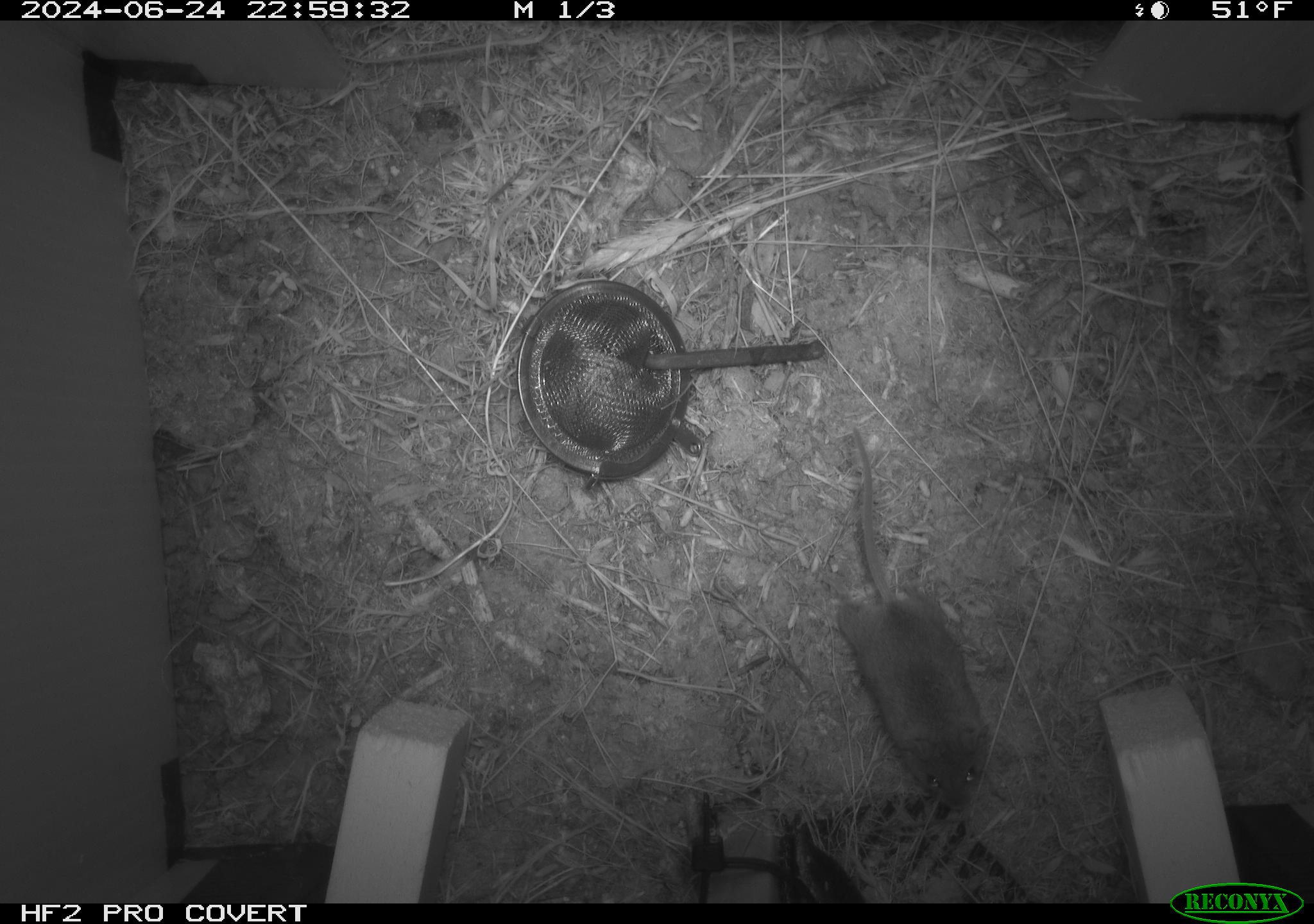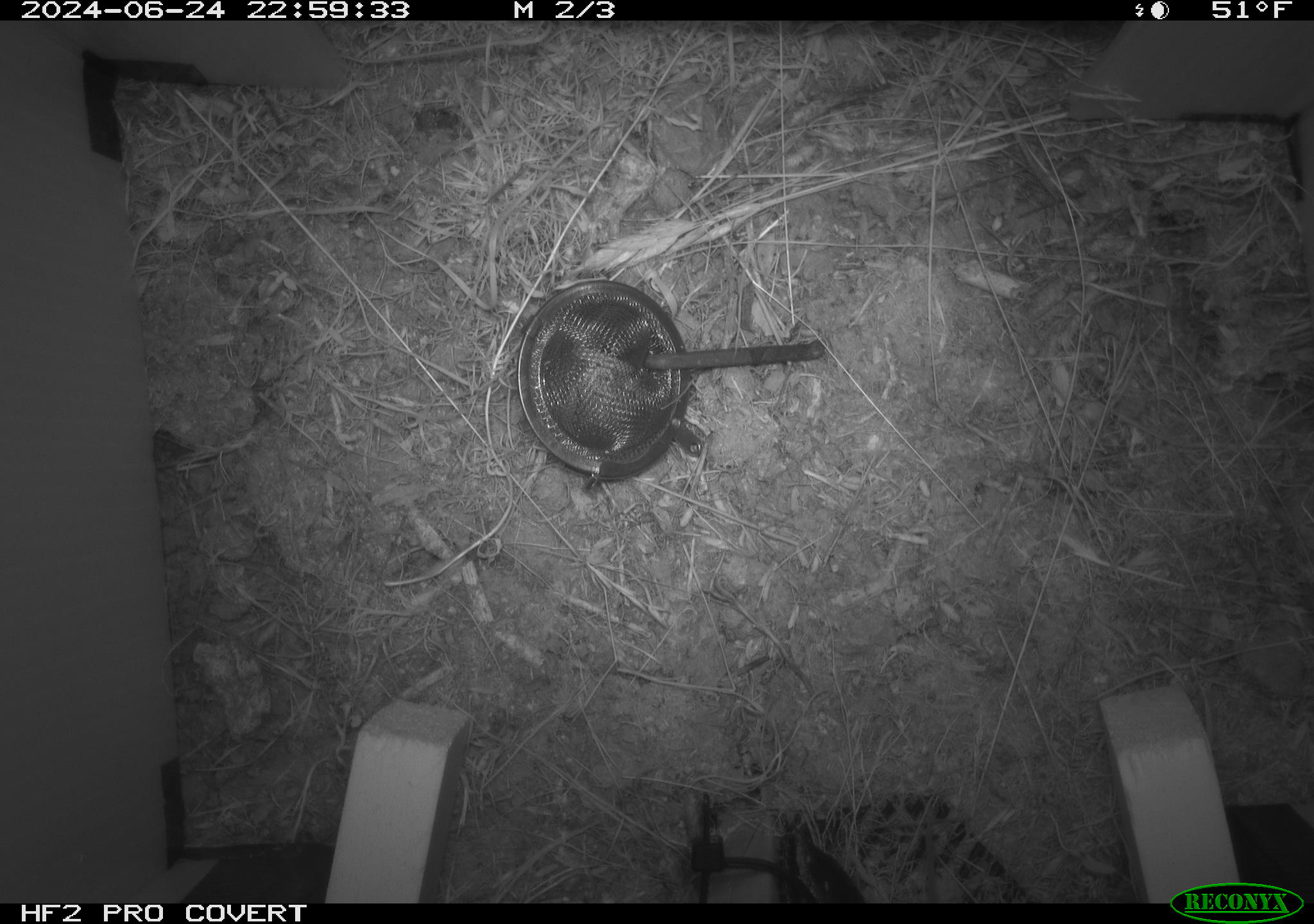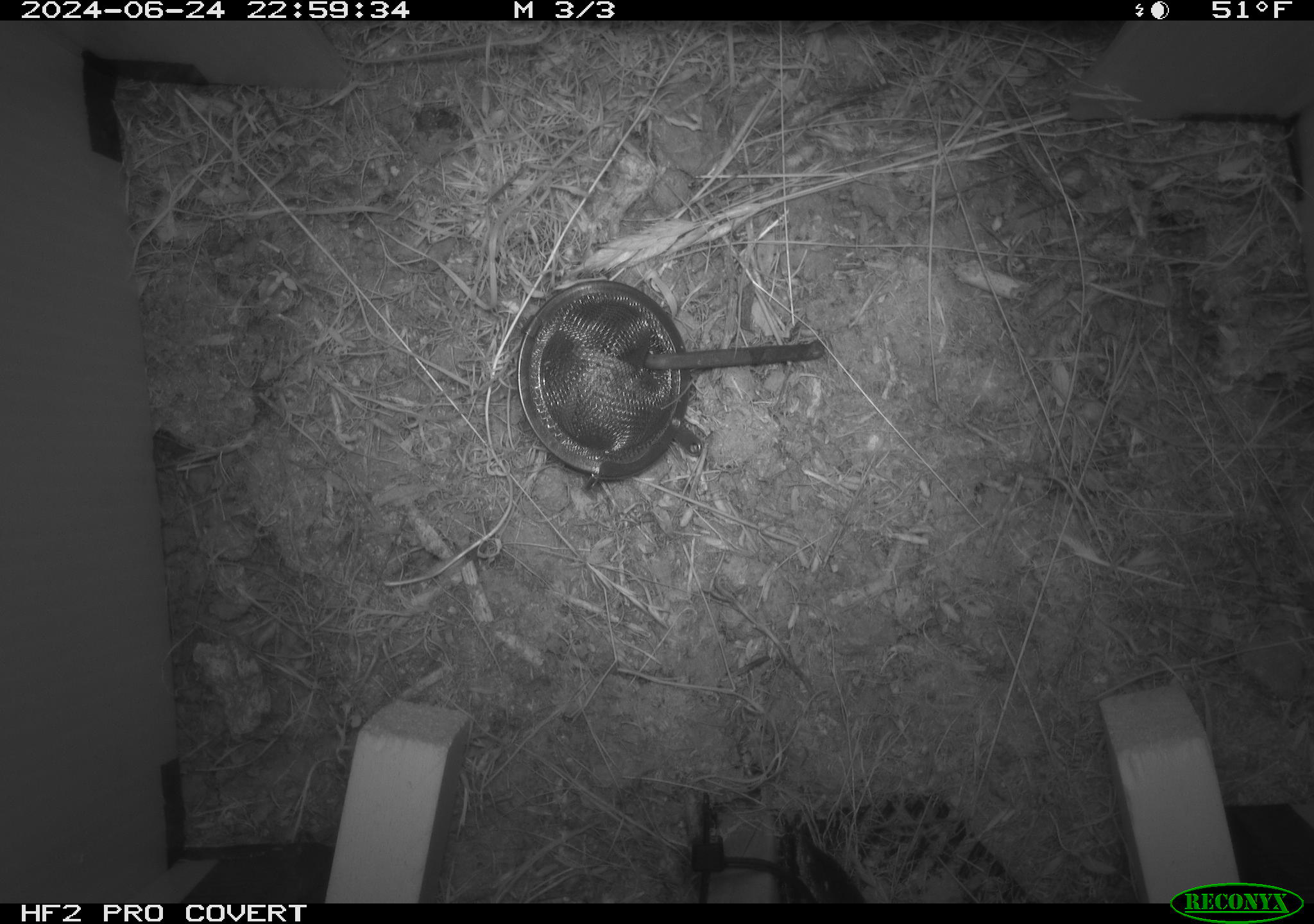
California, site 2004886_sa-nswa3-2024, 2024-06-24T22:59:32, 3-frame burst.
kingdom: Animalia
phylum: Chordata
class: Mammalia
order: Rodentia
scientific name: Rodentia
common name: rodent